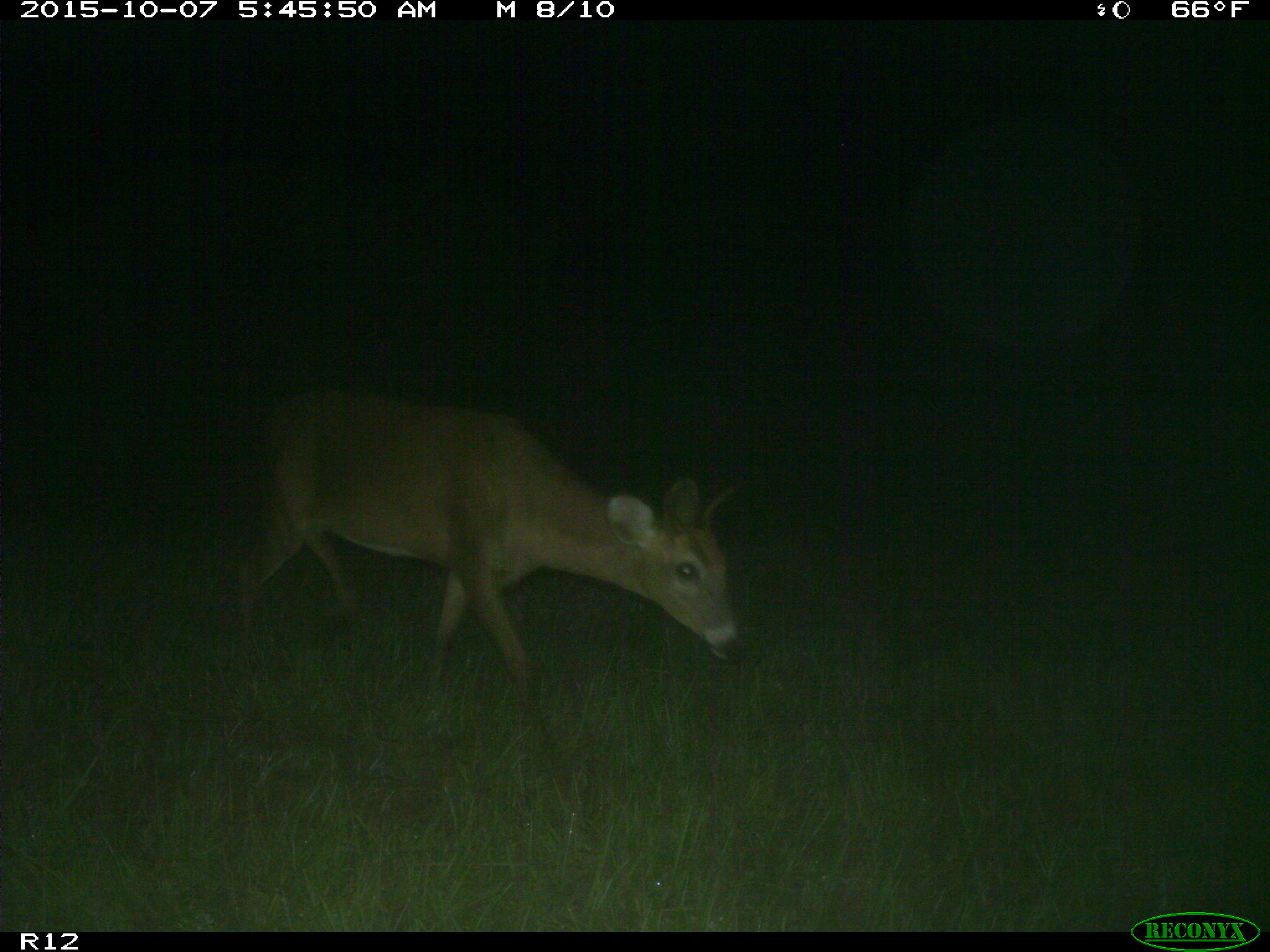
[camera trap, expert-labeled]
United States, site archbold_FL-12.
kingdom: Animalia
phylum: Chordata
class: Mammalia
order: Artiodactyla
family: Cervidae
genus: Odocoileus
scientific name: Odocoileus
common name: deer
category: unidentified deer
Unidentified deer (deer) (Odocoileus).